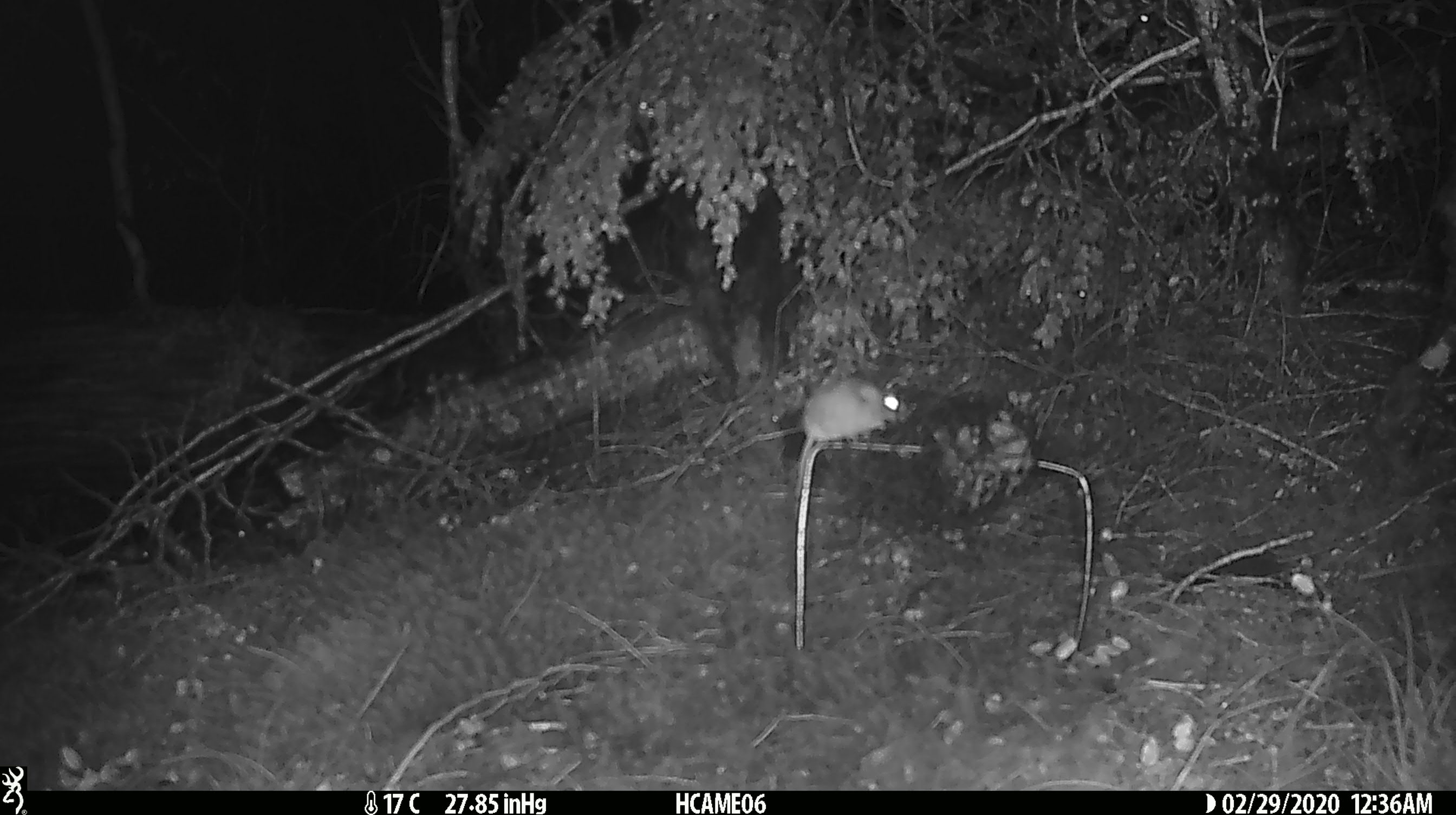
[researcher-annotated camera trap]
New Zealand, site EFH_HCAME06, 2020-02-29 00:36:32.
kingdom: Animalia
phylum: Chordata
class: Mammalia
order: Rodentia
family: Muridae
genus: Mus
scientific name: Mus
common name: mouse